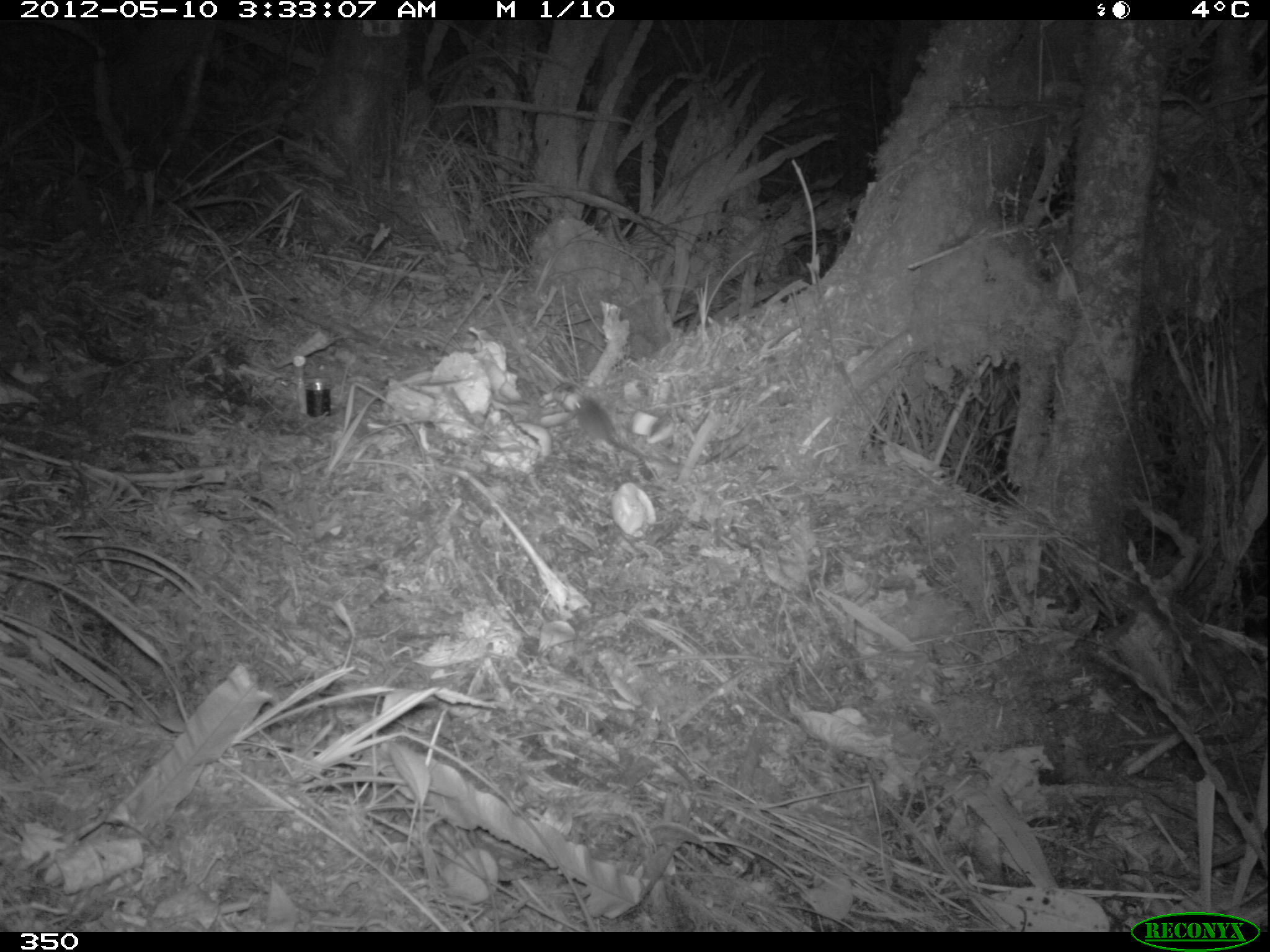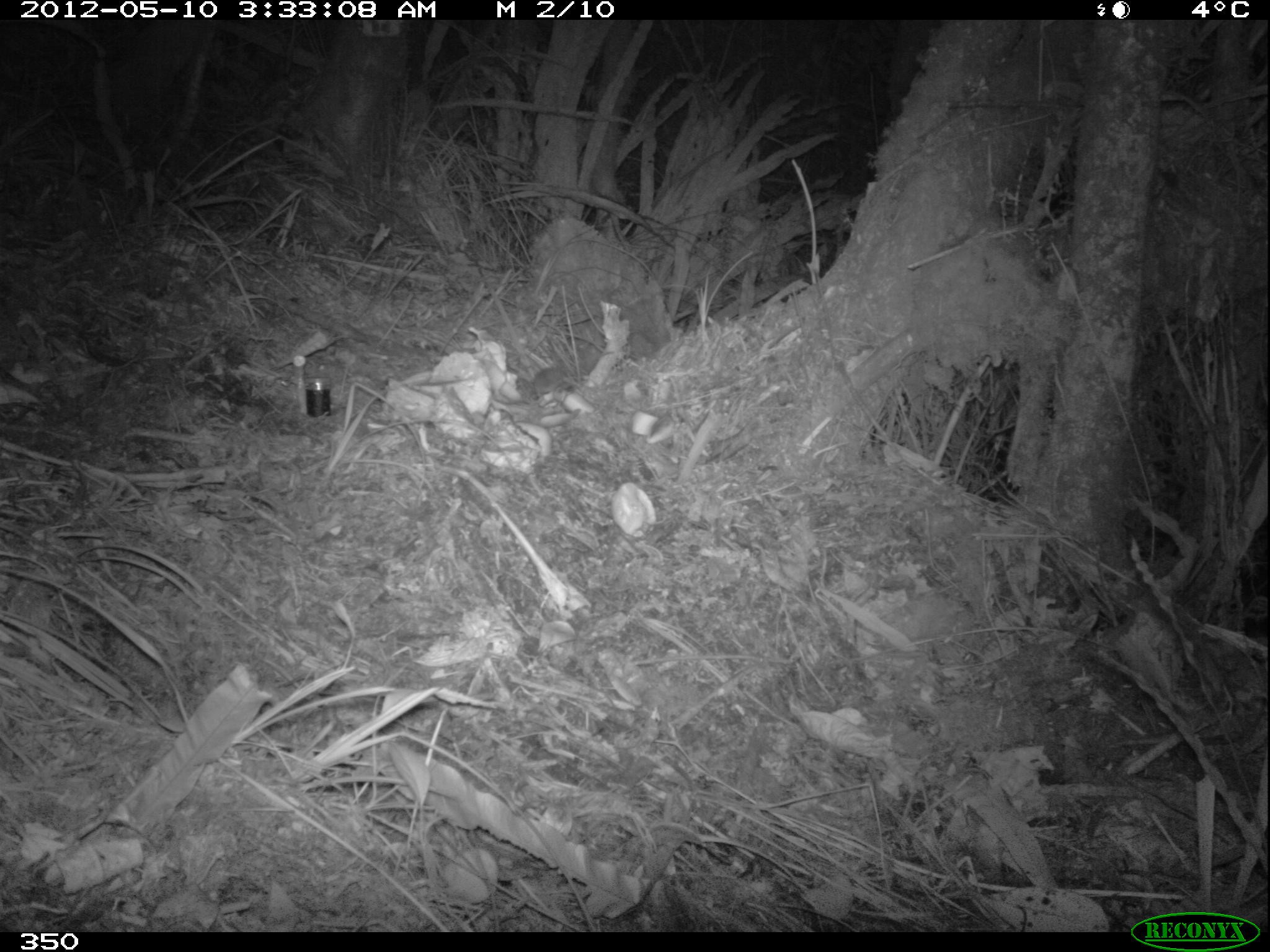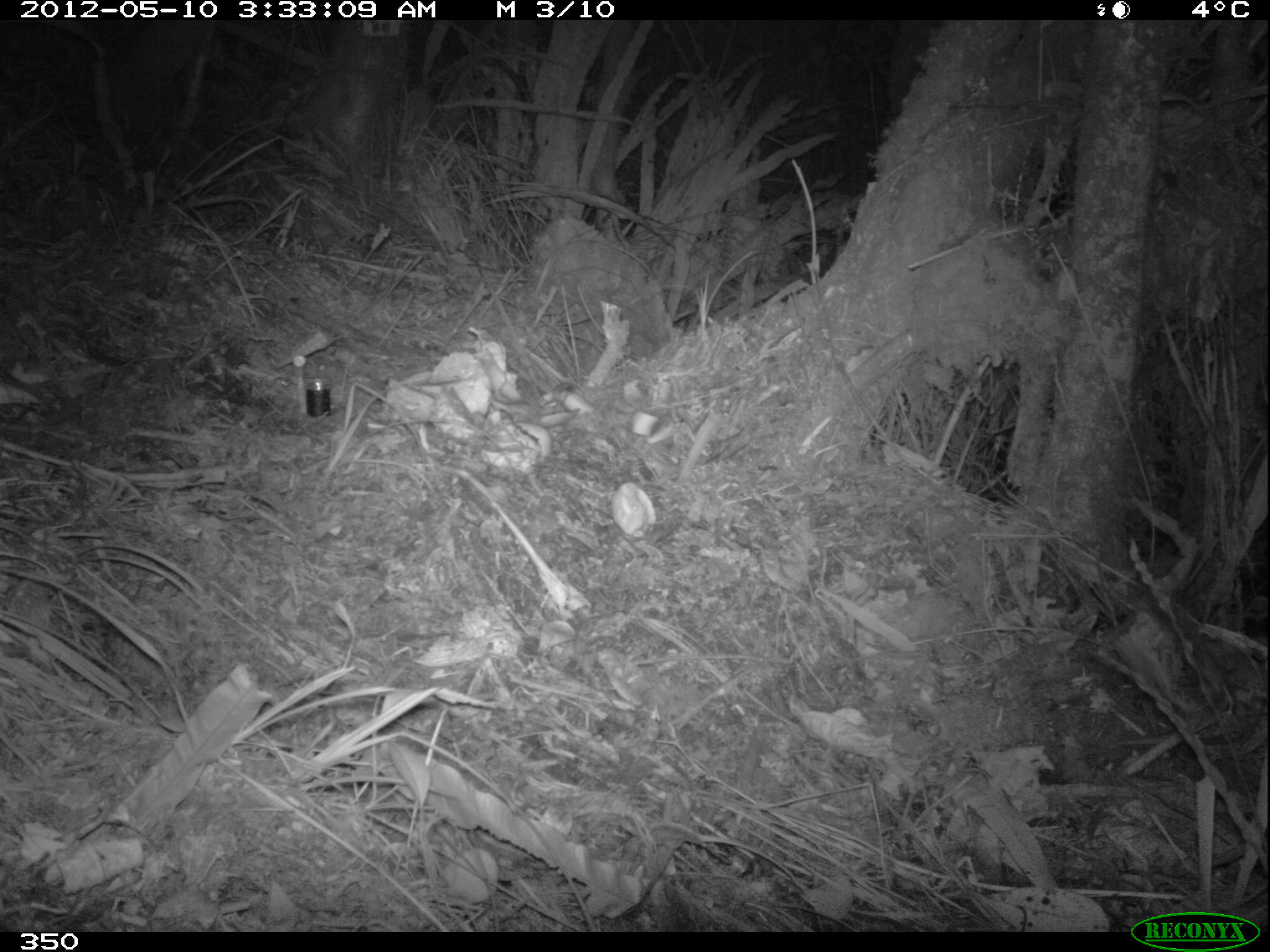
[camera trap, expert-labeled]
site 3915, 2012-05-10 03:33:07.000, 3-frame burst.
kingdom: Animalia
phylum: Chordata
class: Mammalia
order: Rodentia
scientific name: Rodentia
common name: rodents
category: unknown rodent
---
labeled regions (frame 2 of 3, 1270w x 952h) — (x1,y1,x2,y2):
unknown rodent: (532,367,563,397)